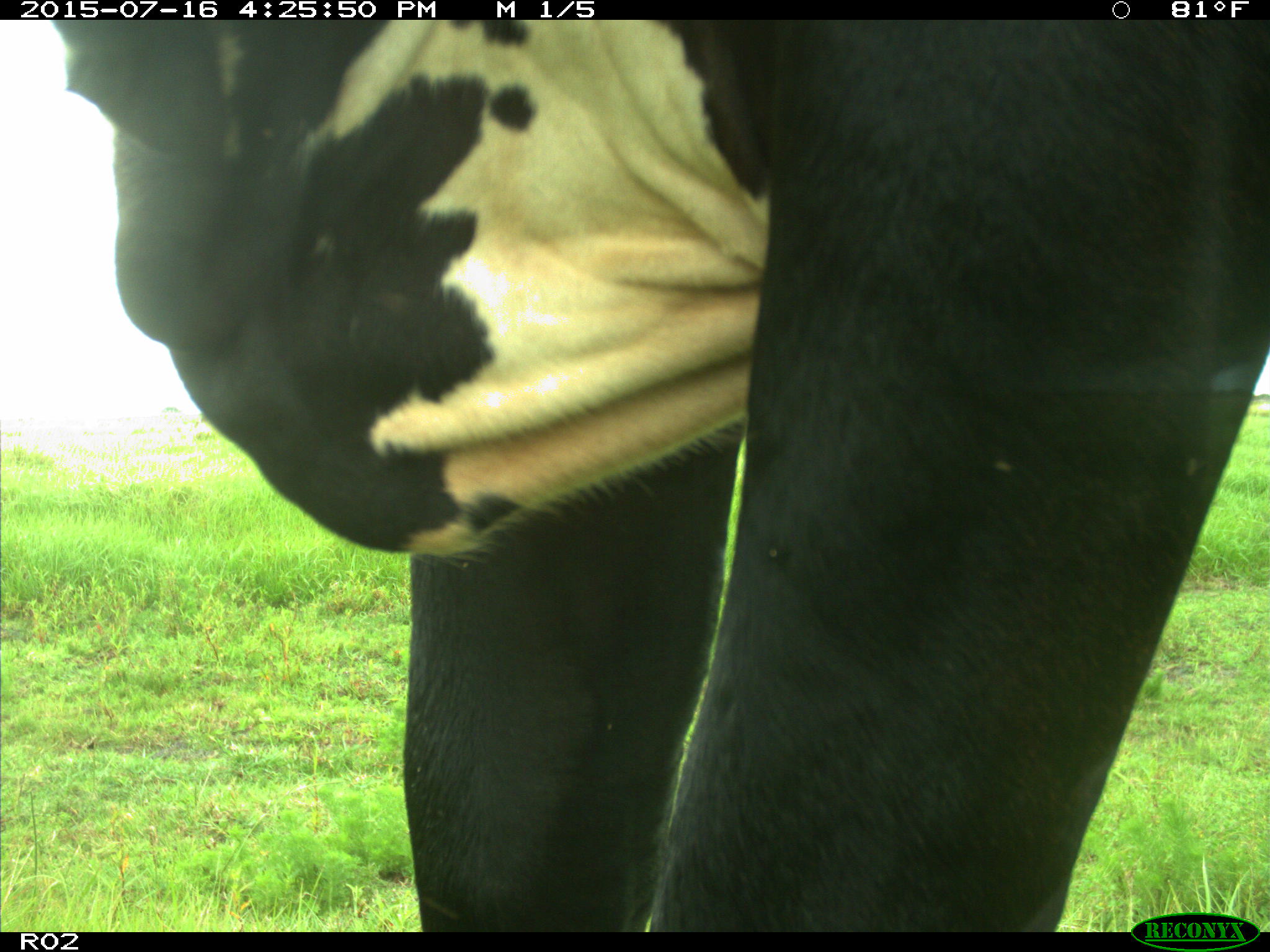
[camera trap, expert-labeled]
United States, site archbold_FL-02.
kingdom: Animalia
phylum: Chordata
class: Mammalia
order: Artiodactyla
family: Bovidae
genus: Bos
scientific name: Bos taurus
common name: domestic cow